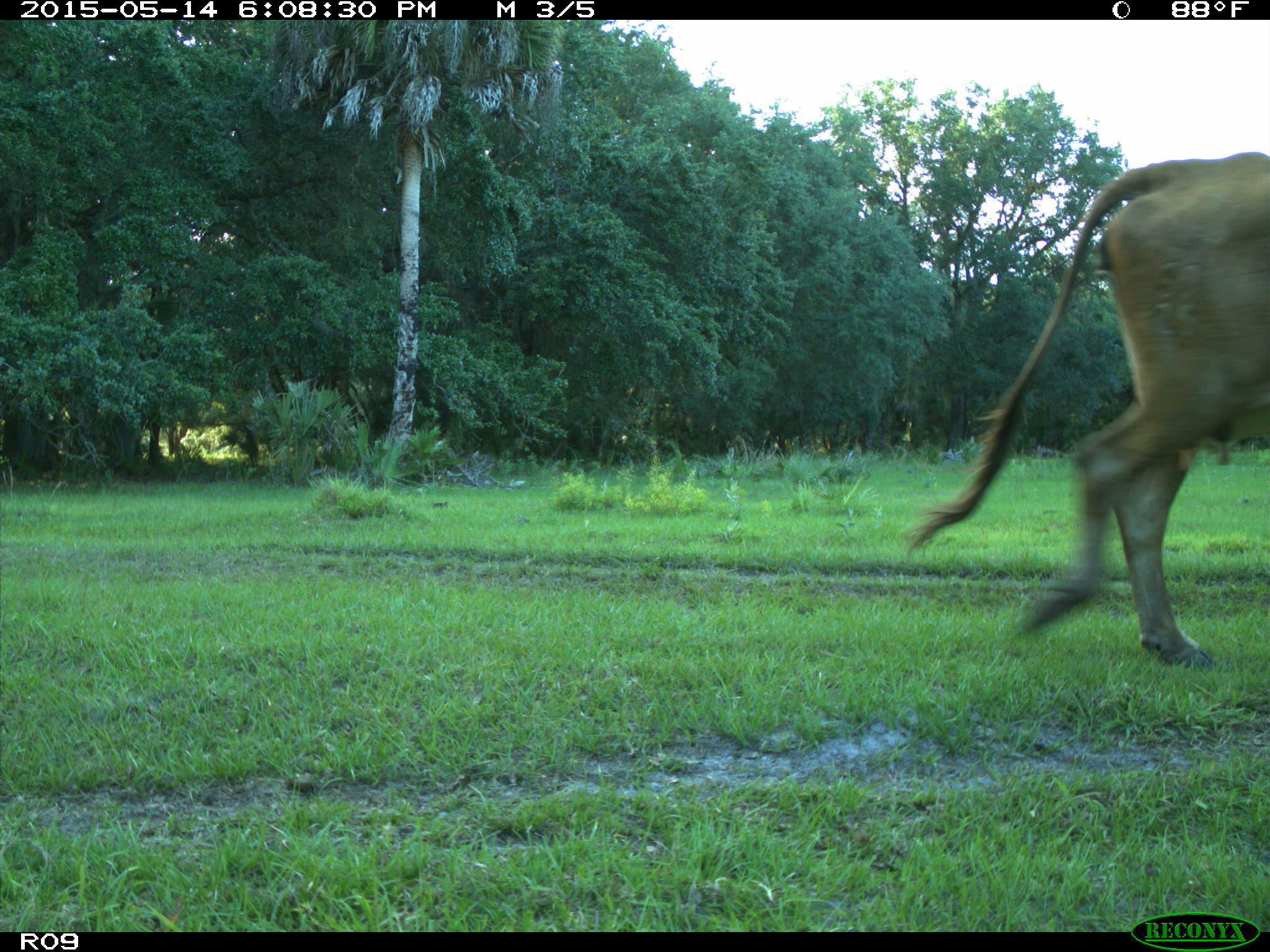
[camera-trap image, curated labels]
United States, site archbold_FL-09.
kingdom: Animalia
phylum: Chordata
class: Mammalia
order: Artiodactyla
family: Bovidae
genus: Bos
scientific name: Bos taurus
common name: domestic cow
Bos taurus (domestic cow).